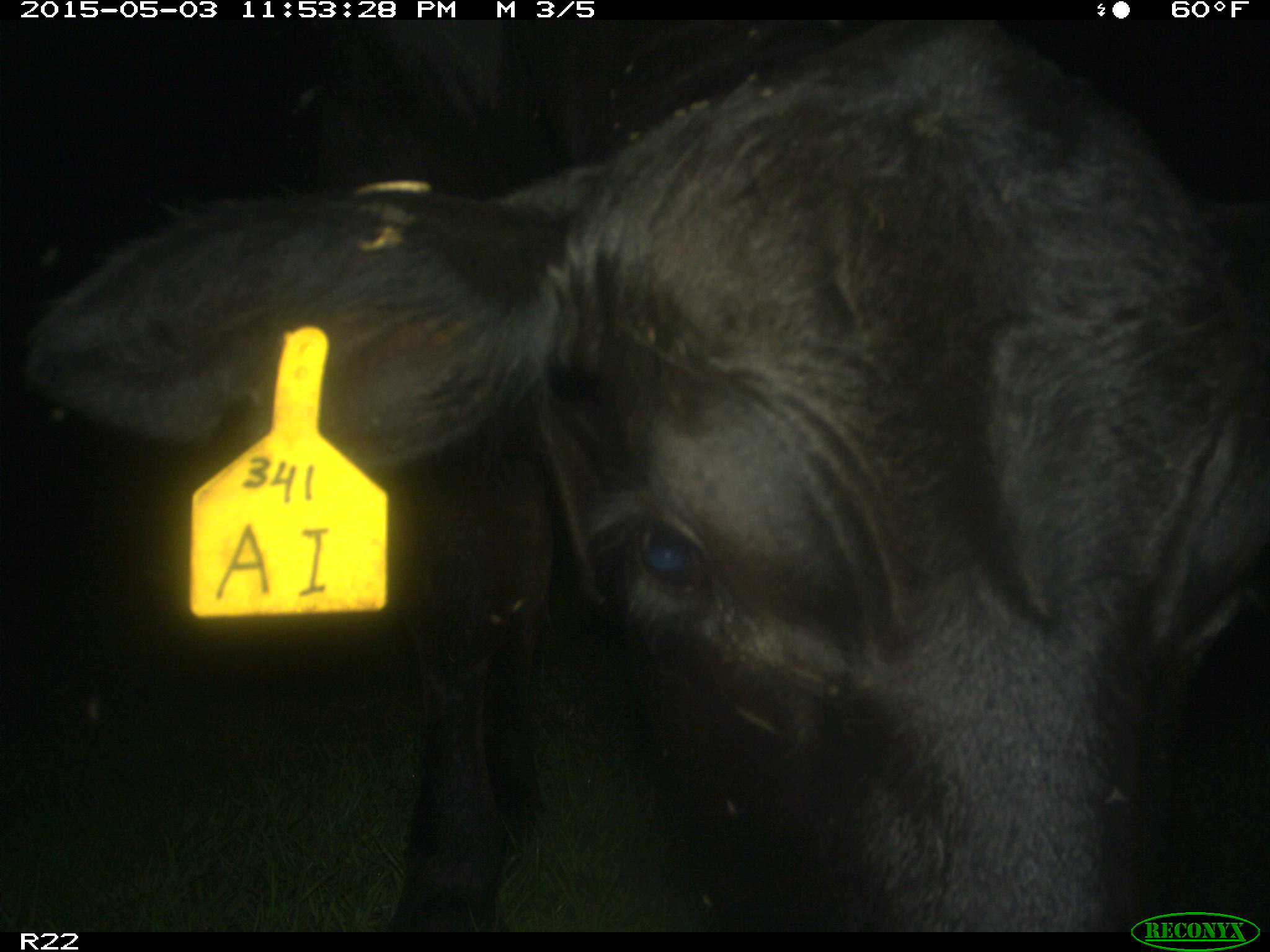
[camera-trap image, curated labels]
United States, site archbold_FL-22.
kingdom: Animalia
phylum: Chordata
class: Mammalia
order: Artiodactyla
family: Bovidae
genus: Bos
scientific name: Bos taurus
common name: domestic cow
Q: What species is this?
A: Bos taurus (domestic cow).